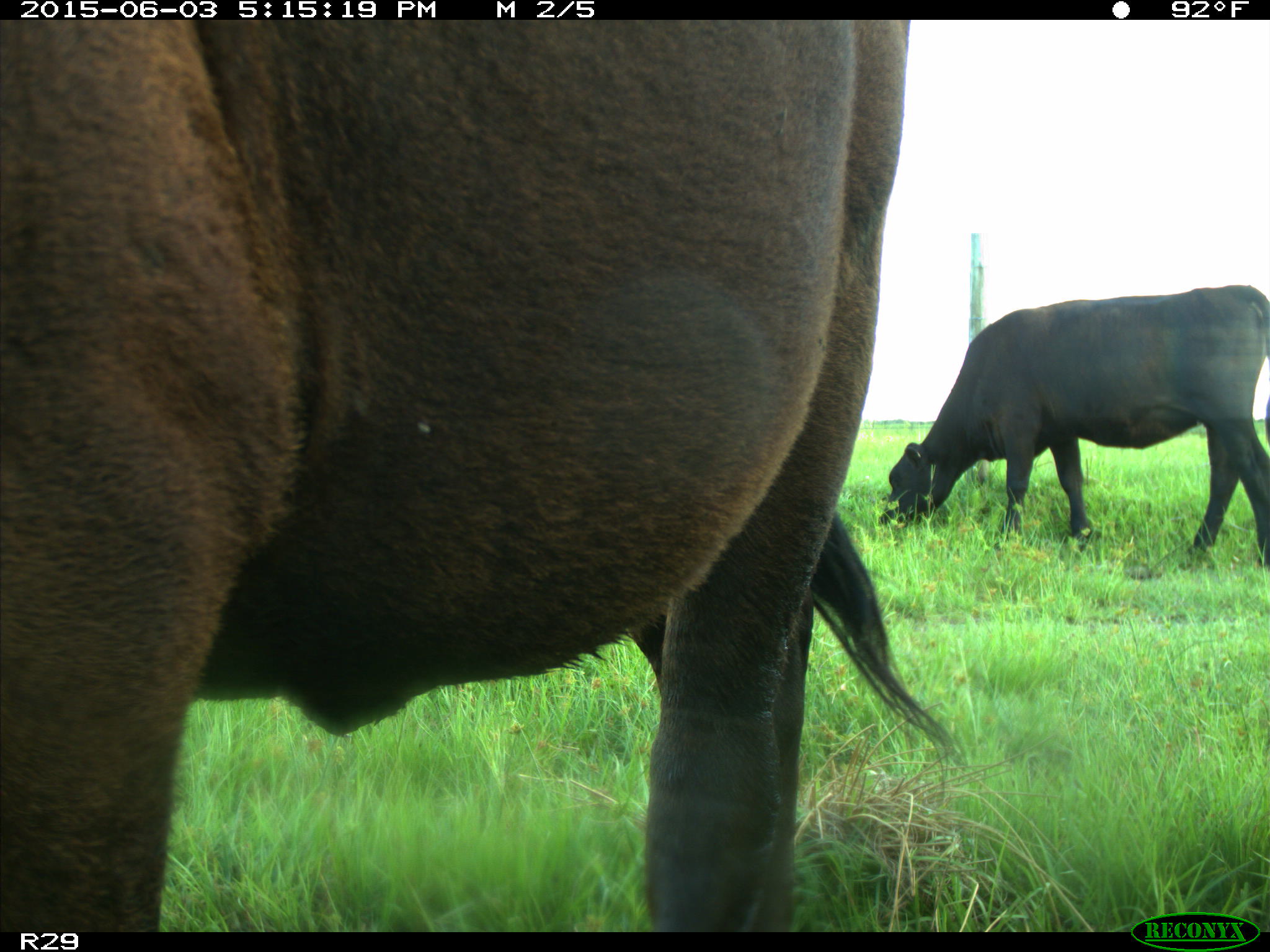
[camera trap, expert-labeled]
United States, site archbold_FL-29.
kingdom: Animalia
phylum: Chordata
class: Mammalia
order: Artiodactyla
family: Bovidae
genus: Bos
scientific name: Bos taurus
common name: domestic cow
Bos taurus (domestic cow).